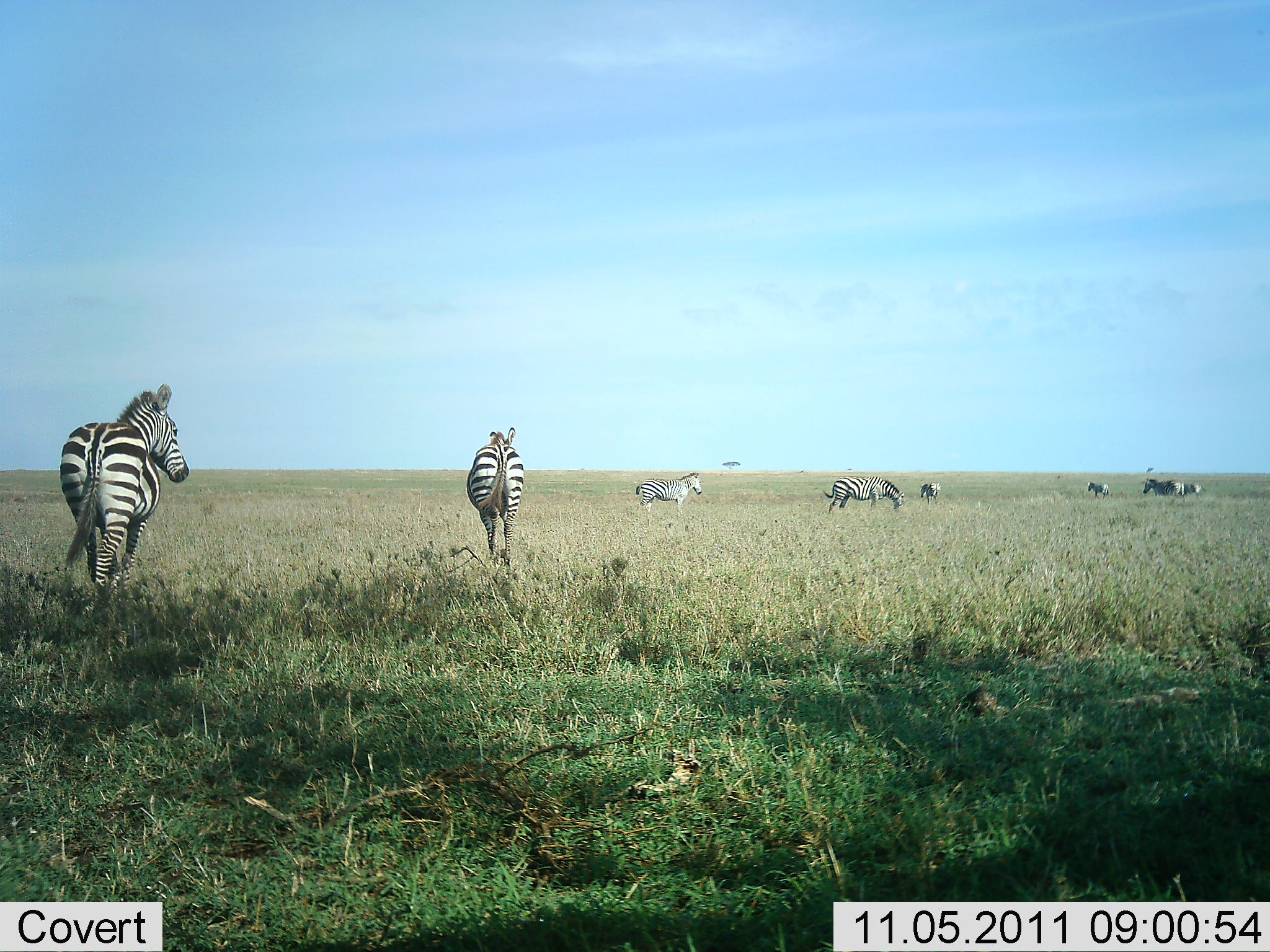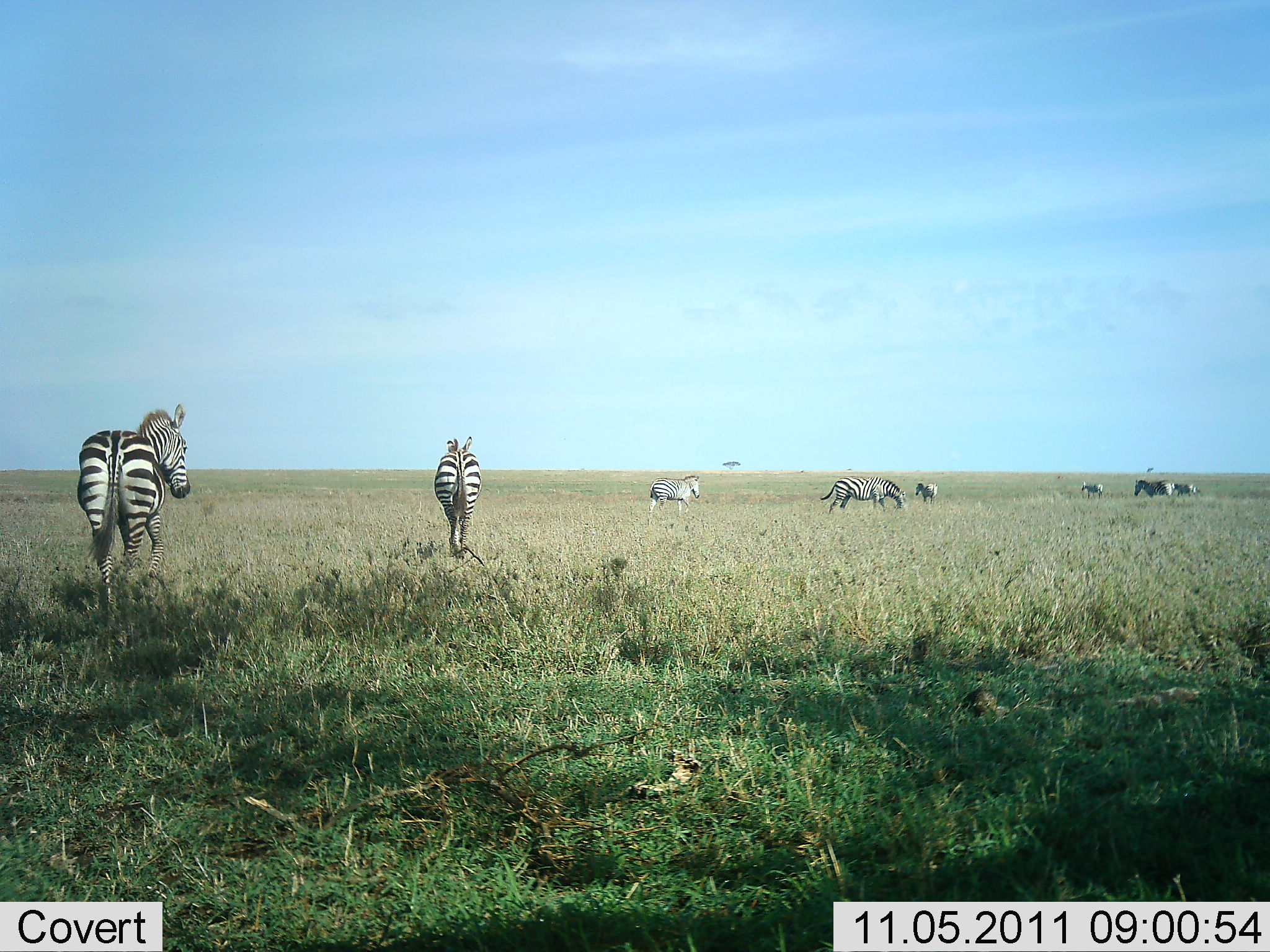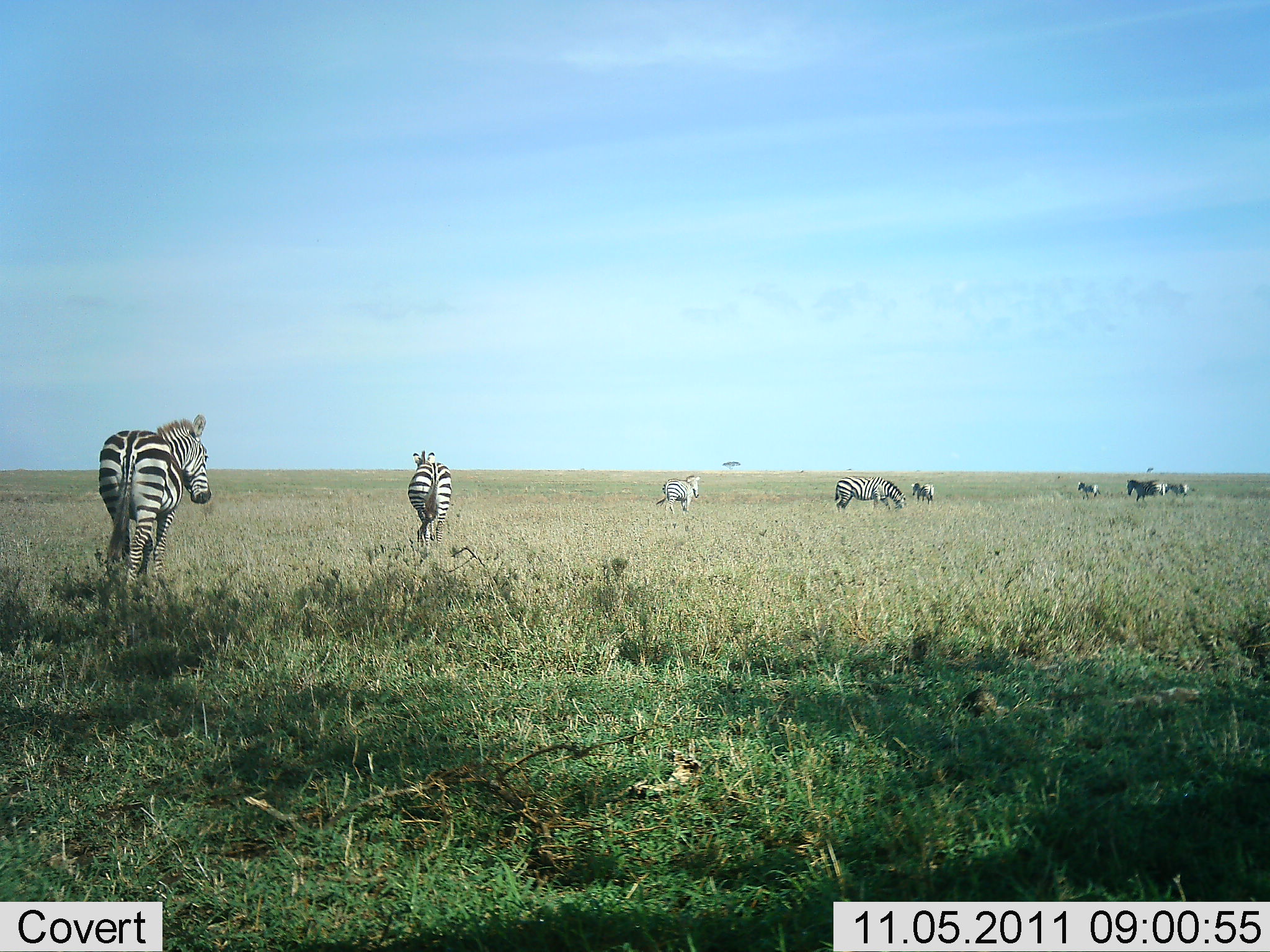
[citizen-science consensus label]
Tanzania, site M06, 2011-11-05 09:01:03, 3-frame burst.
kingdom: Animalia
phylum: Chordata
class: Mammalia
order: Perissodactyla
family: Equidae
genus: Equus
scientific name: Equus quagga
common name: plains zebra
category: zebra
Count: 8.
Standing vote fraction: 15%.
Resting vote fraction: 0%.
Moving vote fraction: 100%.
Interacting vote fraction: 0%.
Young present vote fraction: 0%.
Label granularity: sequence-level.